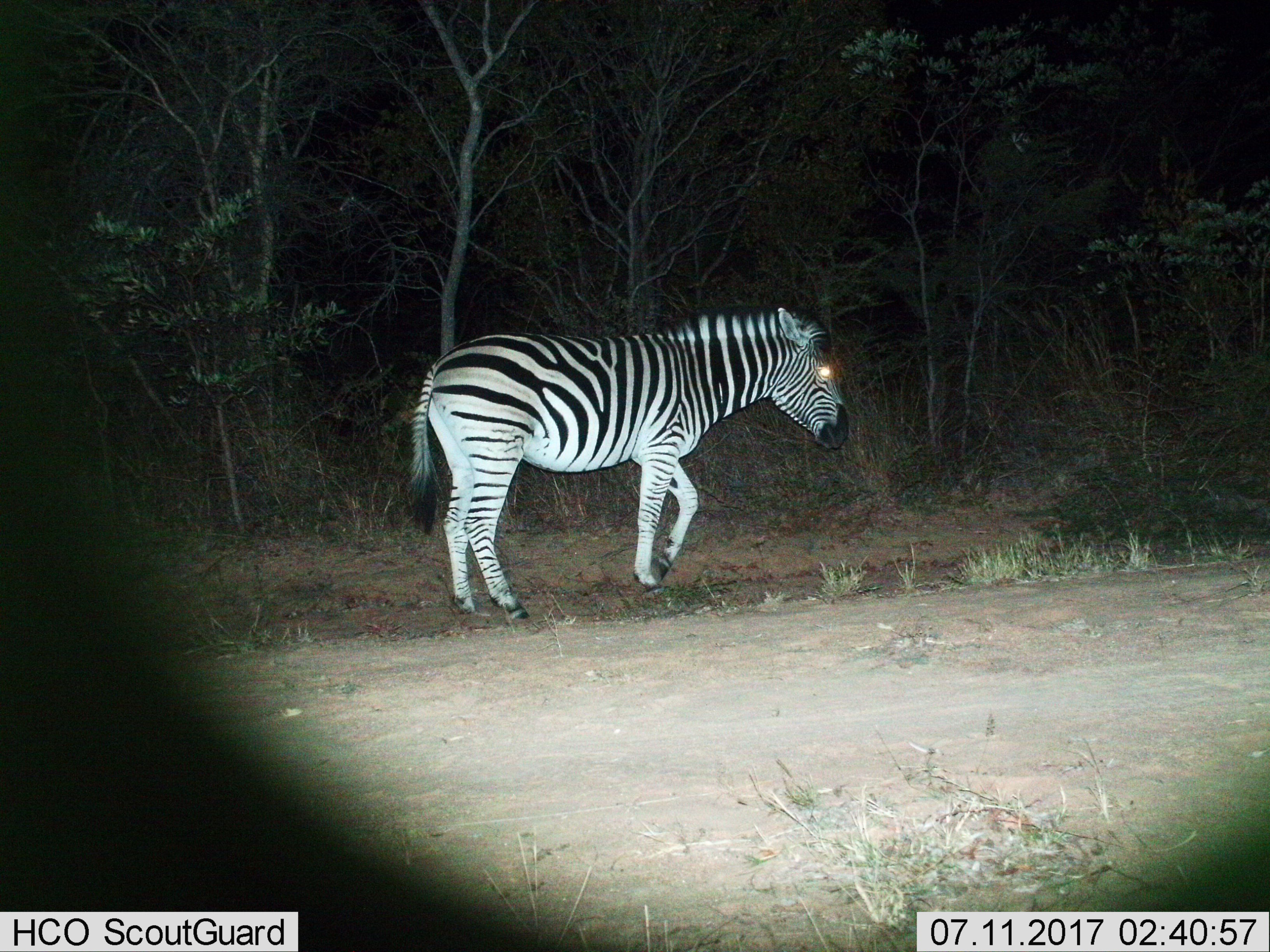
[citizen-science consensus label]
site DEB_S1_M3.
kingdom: Animalia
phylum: Chordata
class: Mammalia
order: Perissodactyla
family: Equidae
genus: Equus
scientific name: Equus quagga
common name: plains zebra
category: zebraplains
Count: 1.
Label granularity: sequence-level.